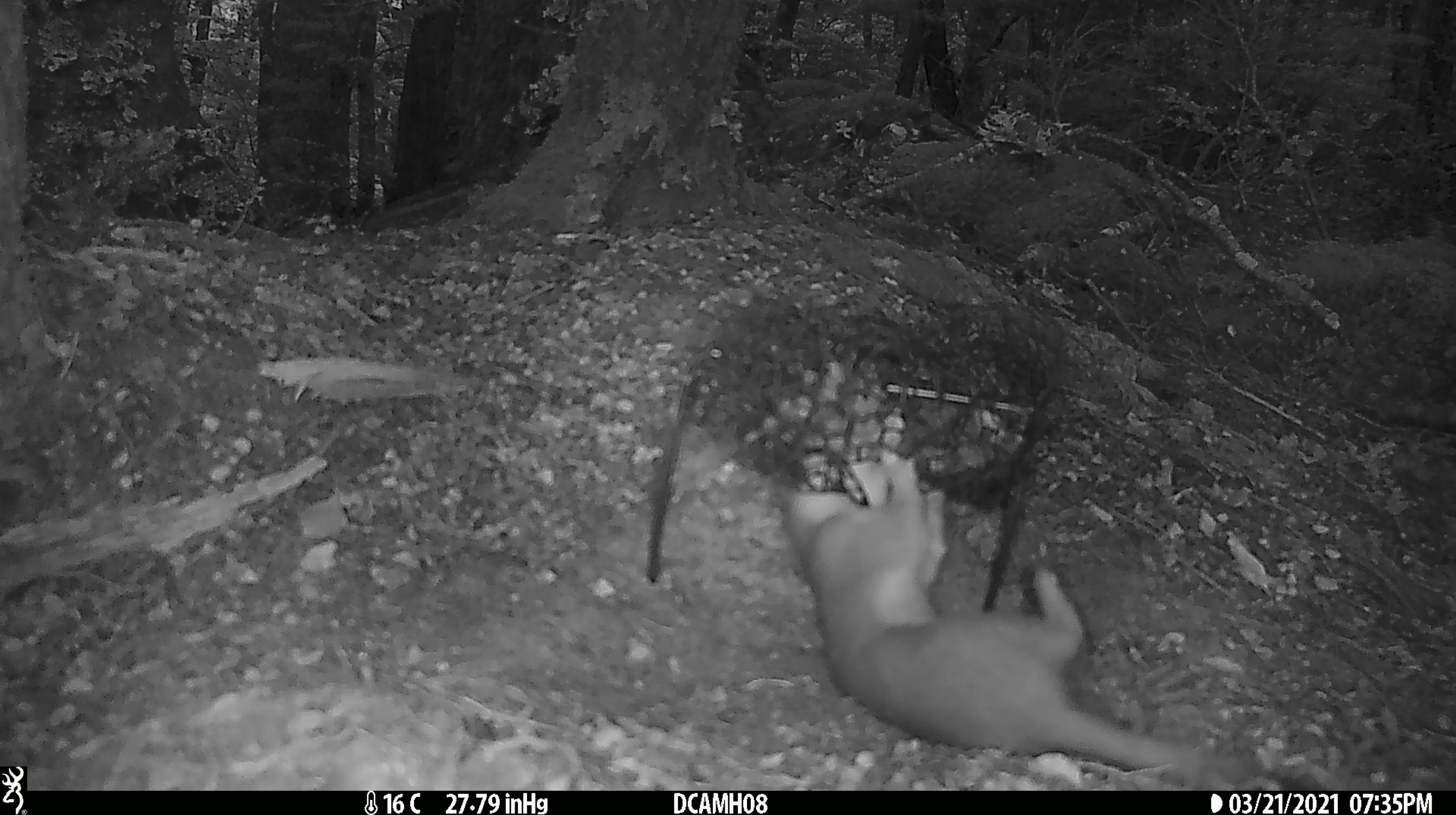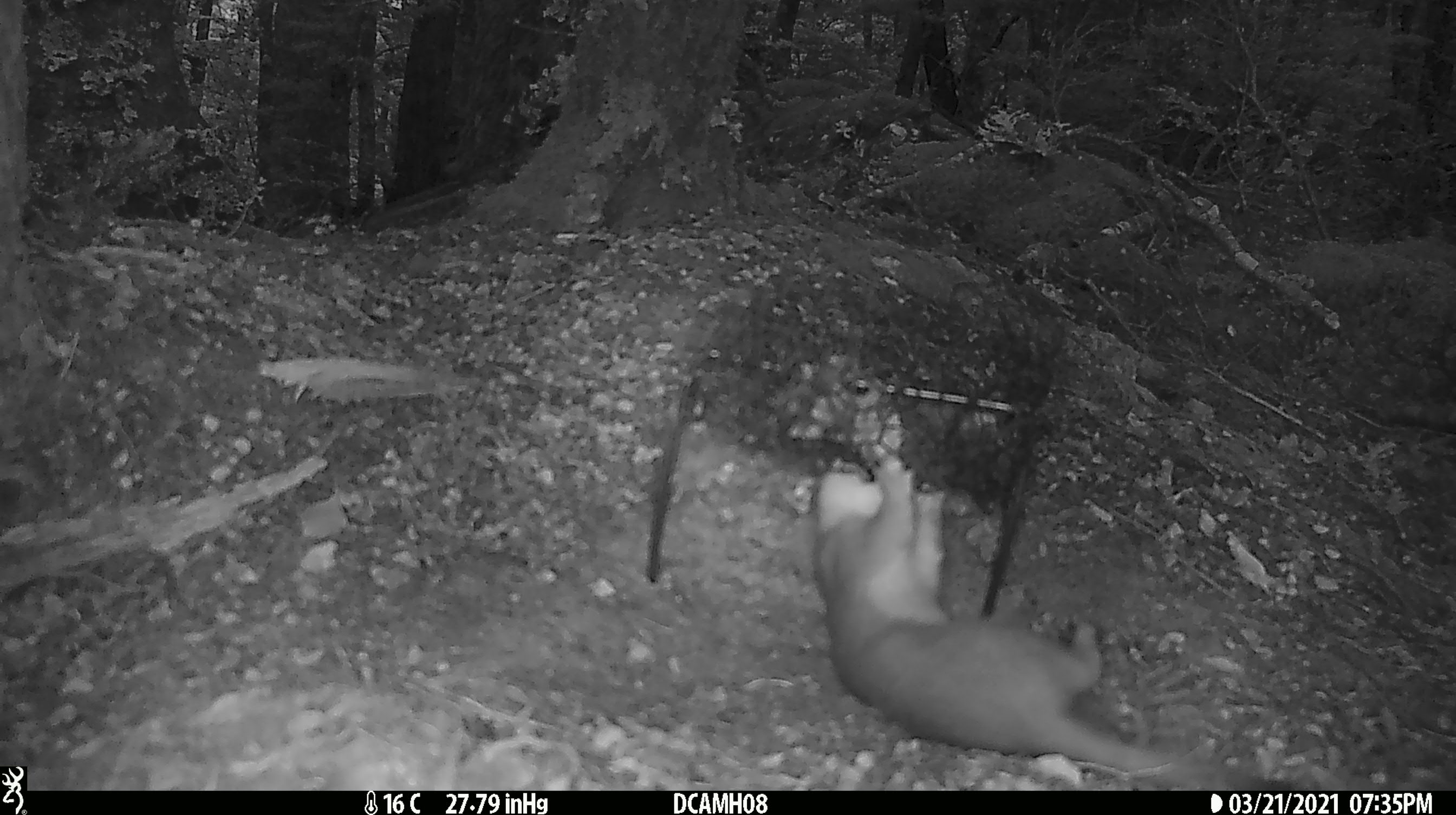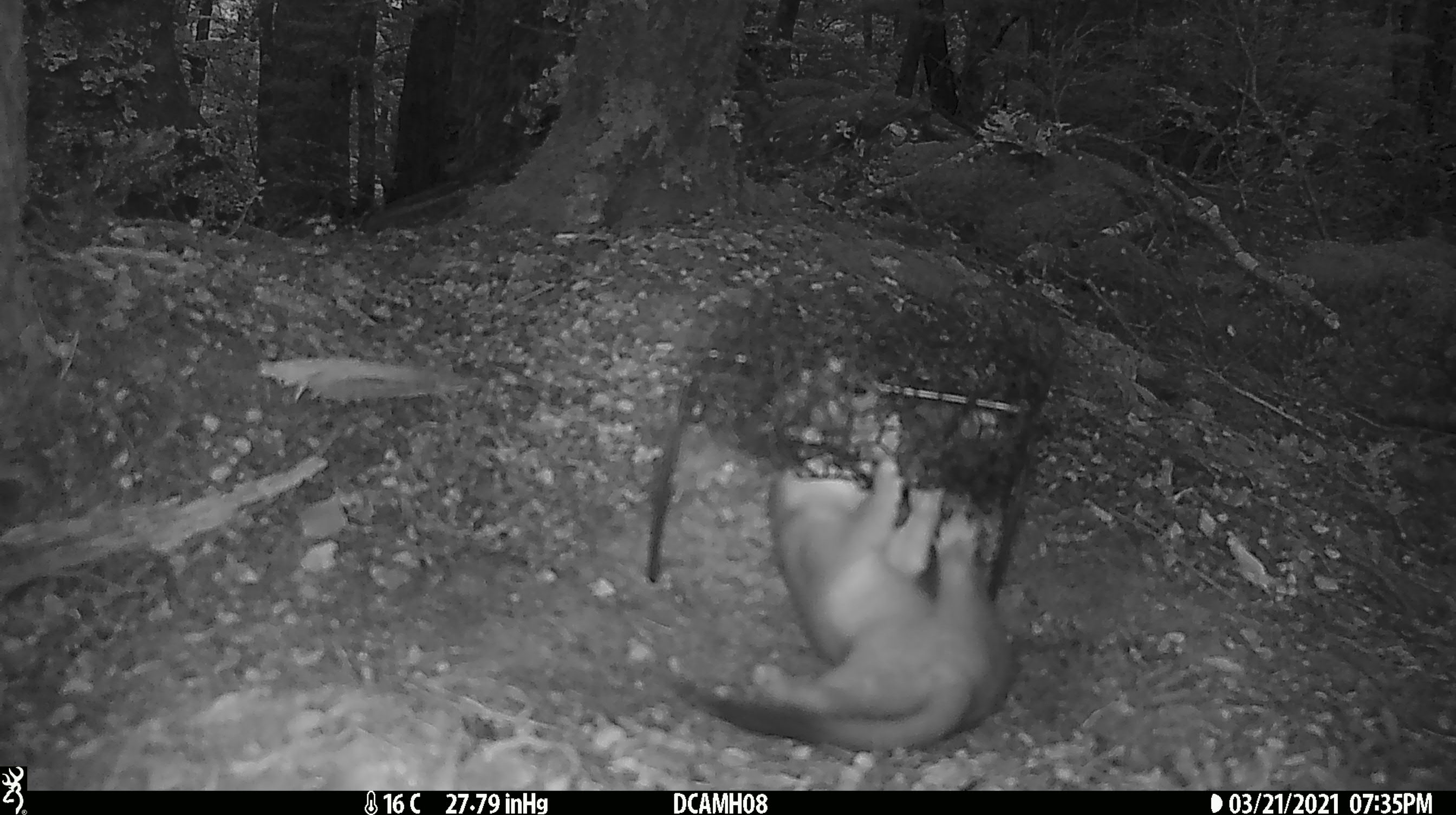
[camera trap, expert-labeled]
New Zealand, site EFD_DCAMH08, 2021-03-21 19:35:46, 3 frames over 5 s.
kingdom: Animalia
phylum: Chordata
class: Mammalia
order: Carnivora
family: Mustelidae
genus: Mustela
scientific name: Mustela erminea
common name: stoat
Stoat (Mustela erminea).